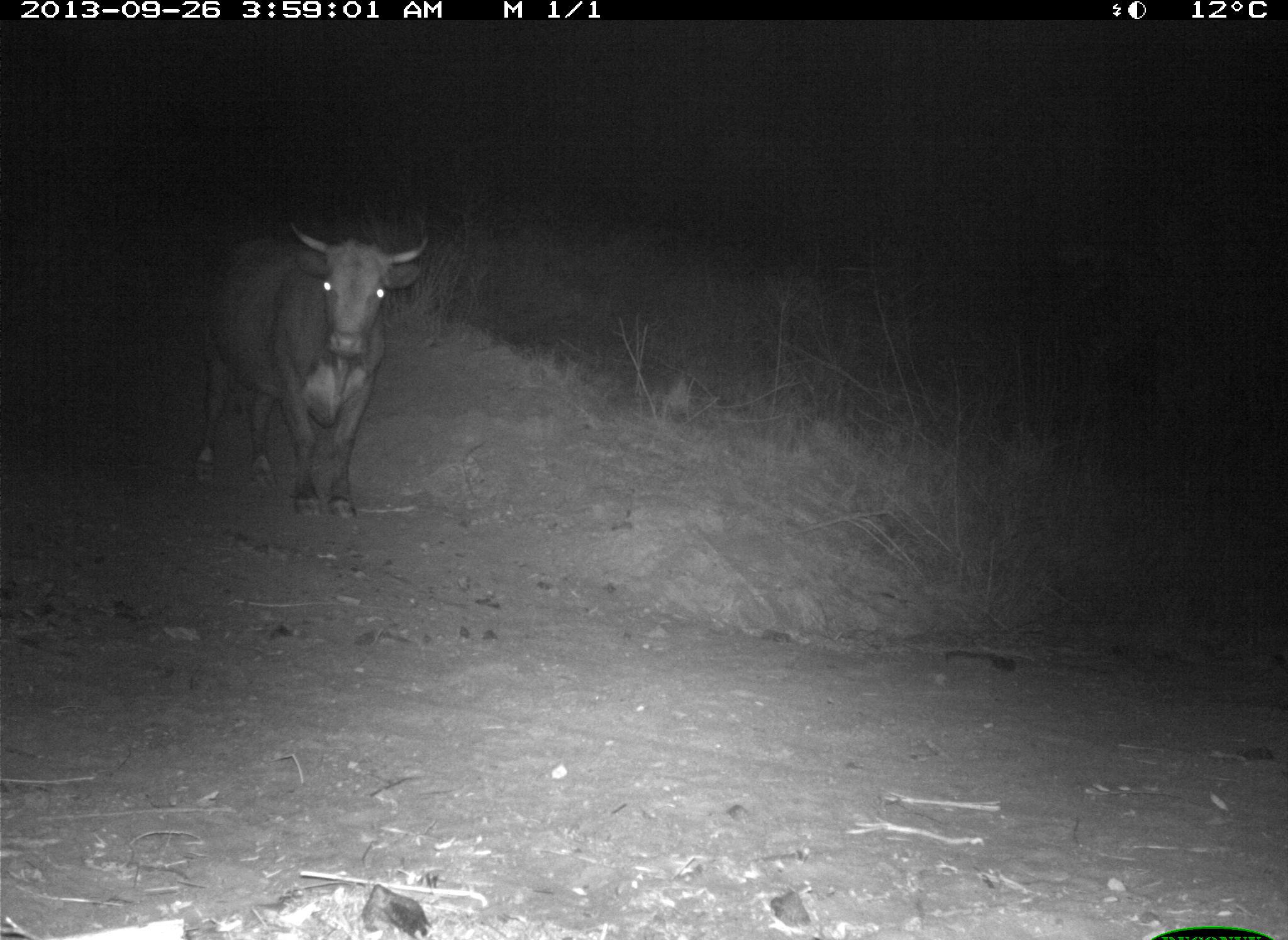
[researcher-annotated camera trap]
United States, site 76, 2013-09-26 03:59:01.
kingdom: Animalia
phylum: Chordata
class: Mammalia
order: Artiodactyla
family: Bovidae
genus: Bos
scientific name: Bos taurus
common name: cow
Cow (Bos taurus).